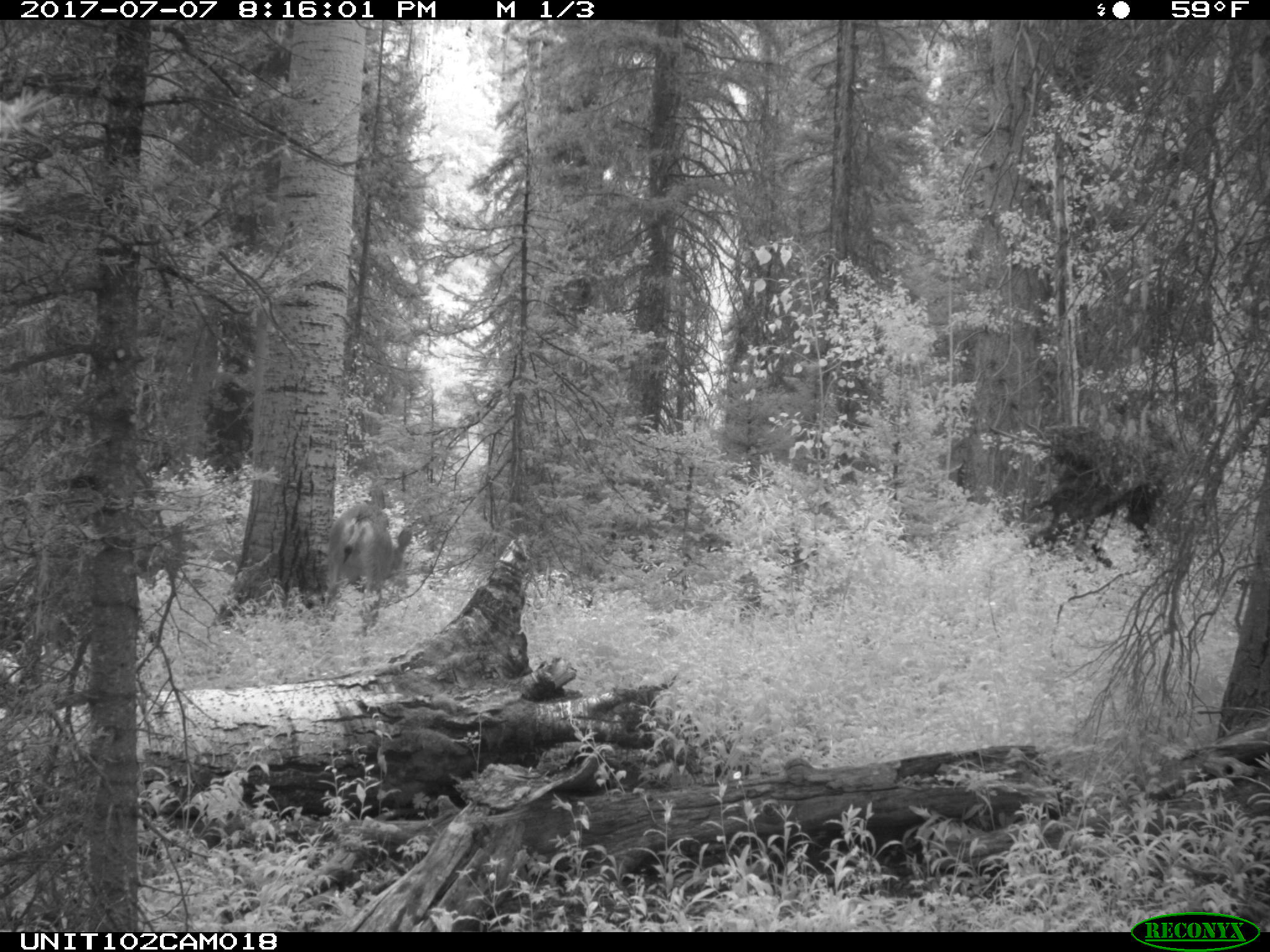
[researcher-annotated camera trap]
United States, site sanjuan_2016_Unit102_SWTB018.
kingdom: Animalia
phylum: Chordata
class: Mammalia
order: Artiodactyla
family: Cervidae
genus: Odocoileus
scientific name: Odocoileus hemionus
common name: mule deer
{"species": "Odocoileus hemionus (mule deer)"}